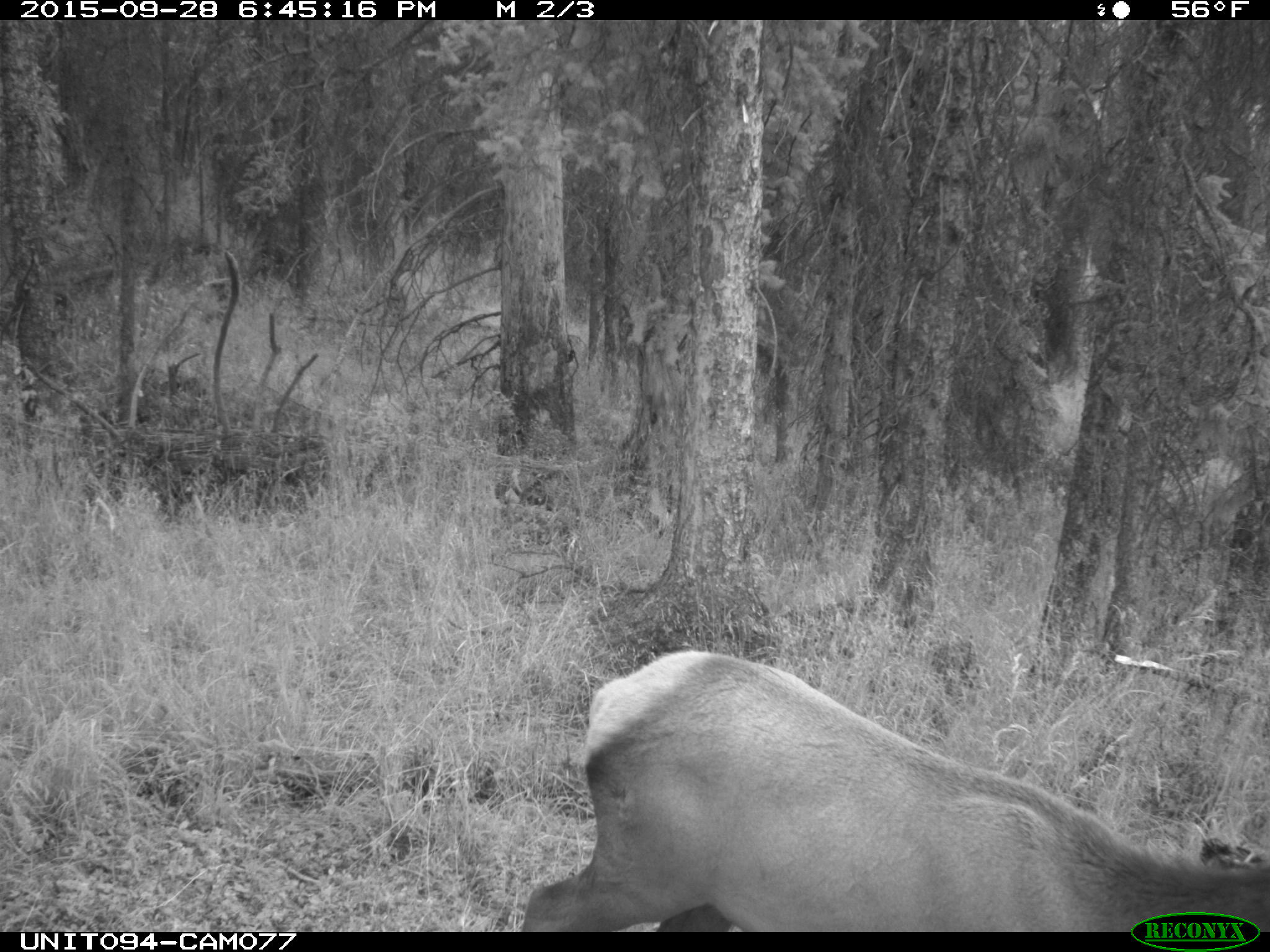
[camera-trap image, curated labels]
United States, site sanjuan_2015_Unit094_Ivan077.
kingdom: Animalia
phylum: Chordata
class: Mammalia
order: Artiodactyla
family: Cervidae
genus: Cervus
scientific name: Cervus elaphus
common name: red deer